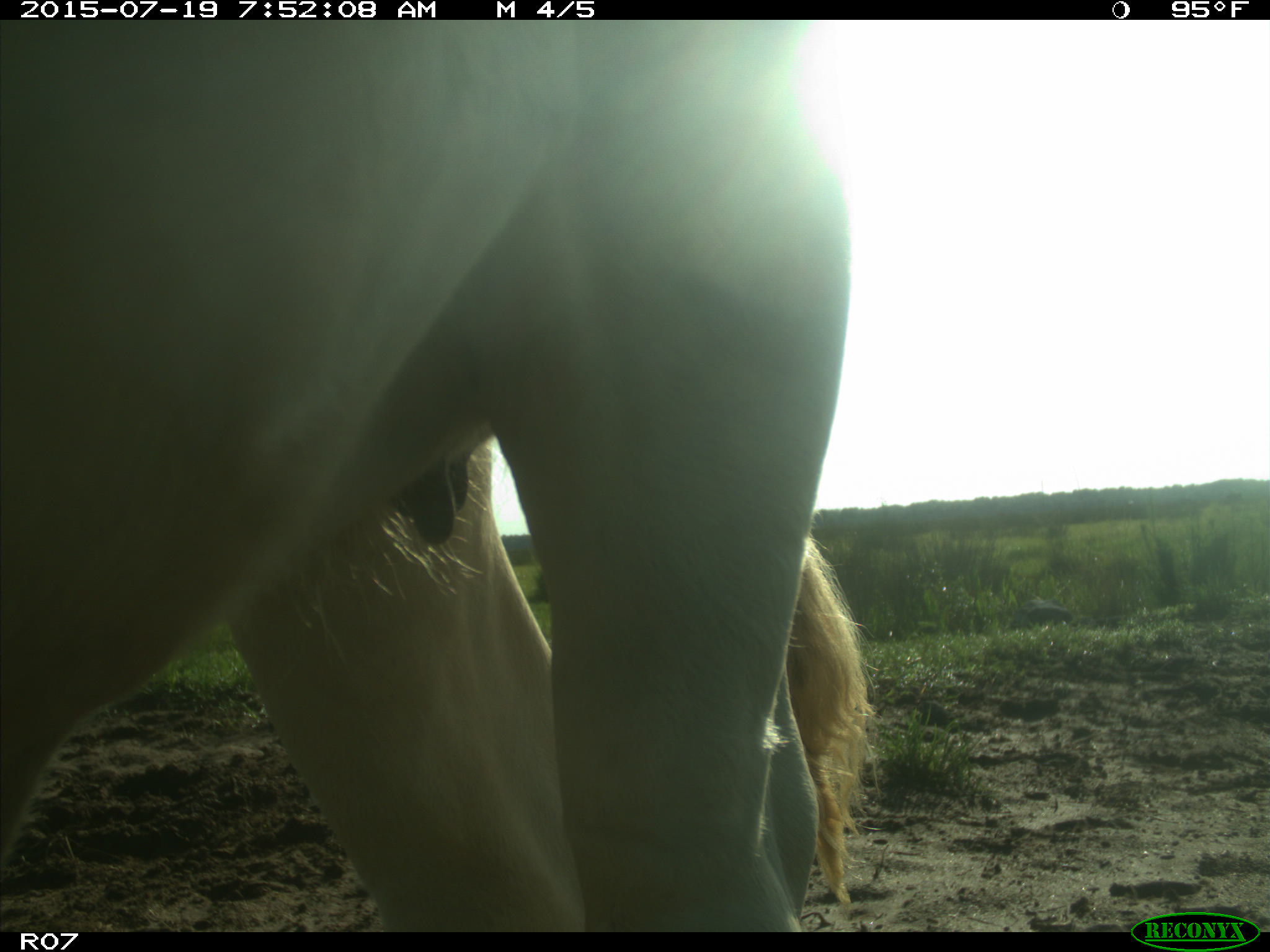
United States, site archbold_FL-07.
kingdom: Animalia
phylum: Chordata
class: Mammalia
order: Artiodactyla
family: Bovidae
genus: Bos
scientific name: Bos taurus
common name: domestic cow